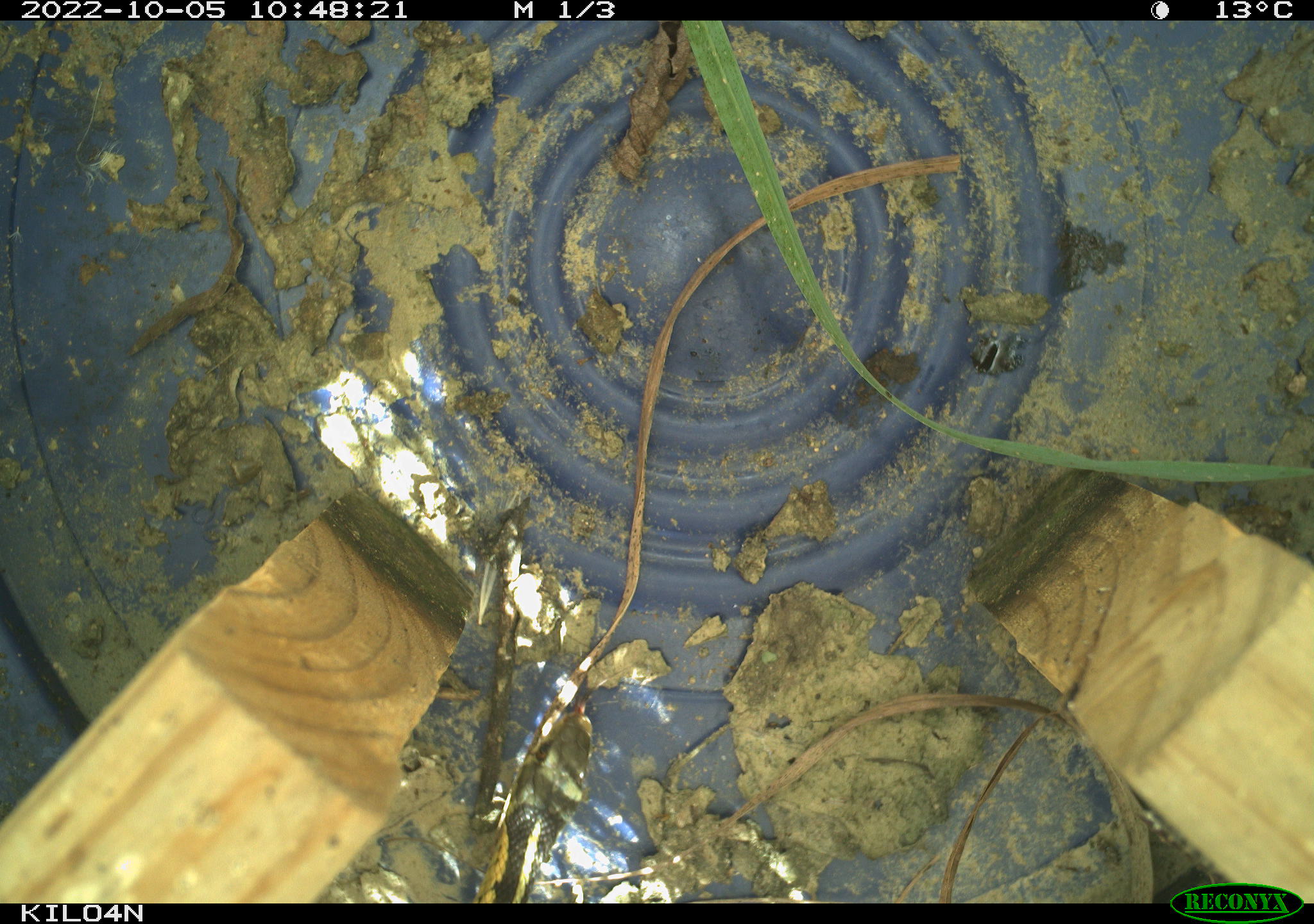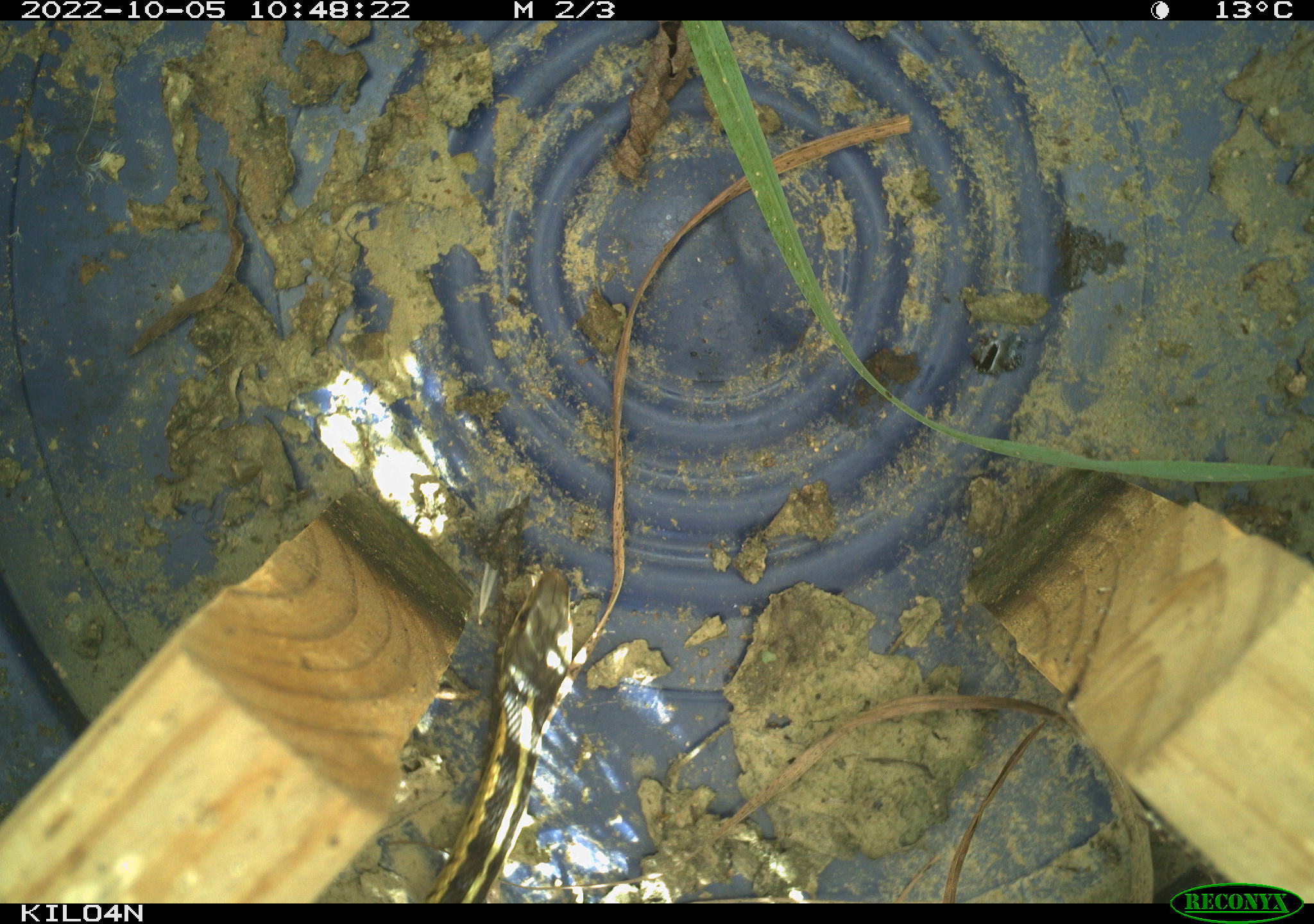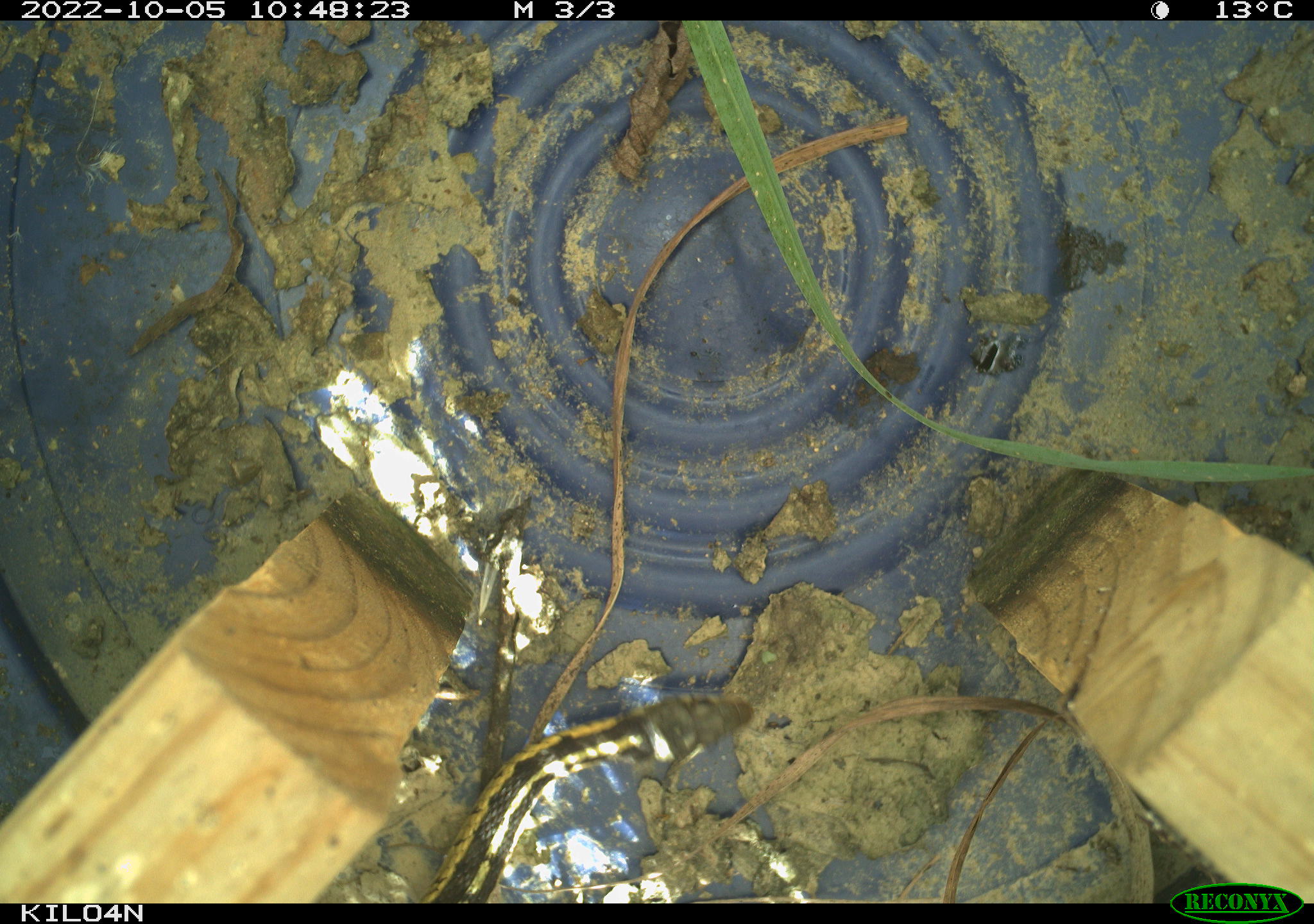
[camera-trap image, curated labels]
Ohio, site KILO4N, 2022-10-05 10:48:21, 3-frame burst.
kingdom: Animalia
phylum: Chordata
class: Reptilia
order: Squamata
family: Colubridae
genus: Thamnophis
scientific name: Thamnophis sirtalis sirtalis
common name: eastern gartersnake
Eastern gartersnake (Thamnophis sirtalis sirtalis).